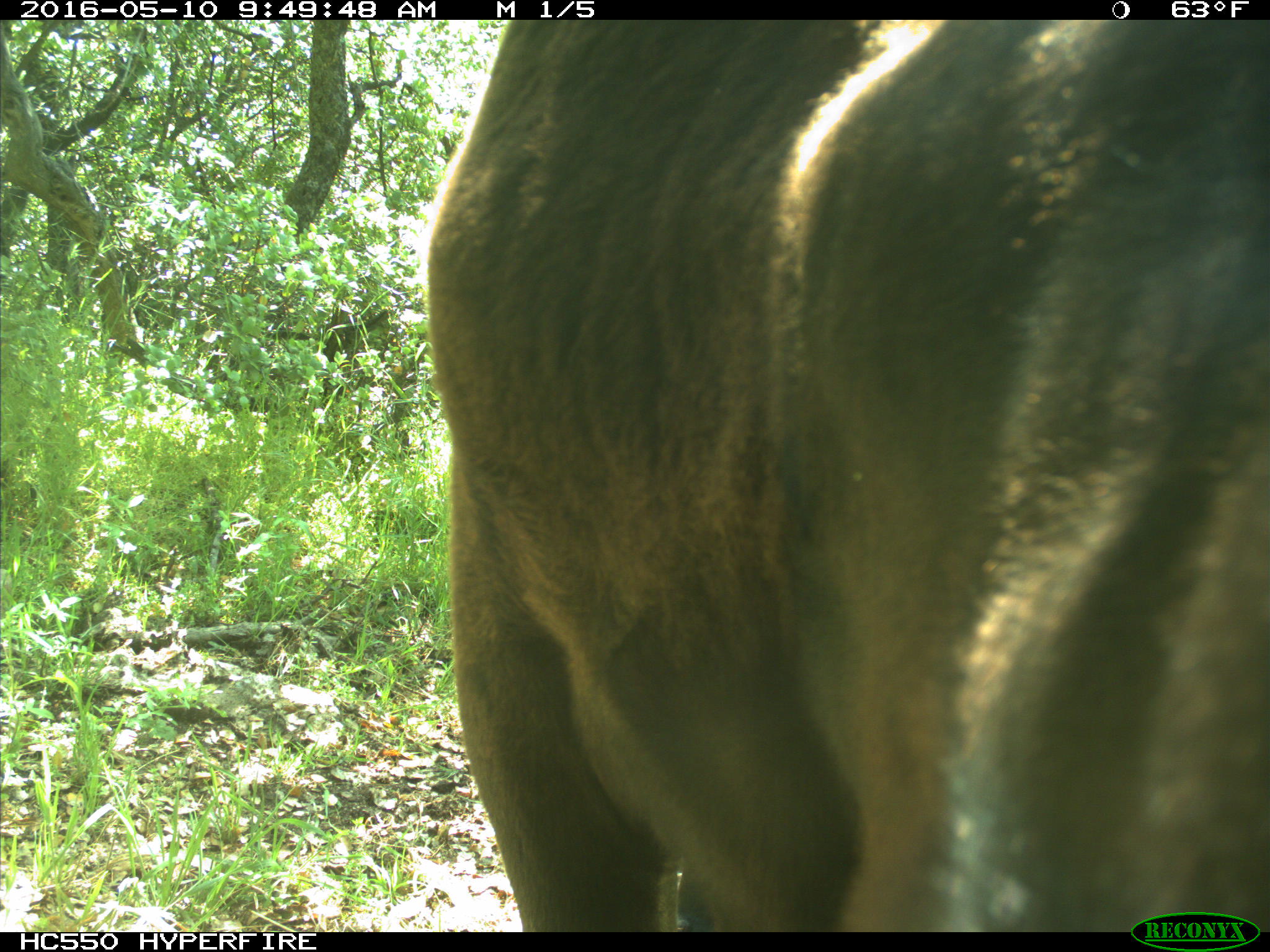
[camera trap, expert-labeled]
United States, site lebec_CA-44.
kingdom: Animalia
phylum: Chordata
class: Mammalia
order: Artiodactyla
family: Bovidae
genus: Bos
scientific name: Bos taurus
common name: domestic cow